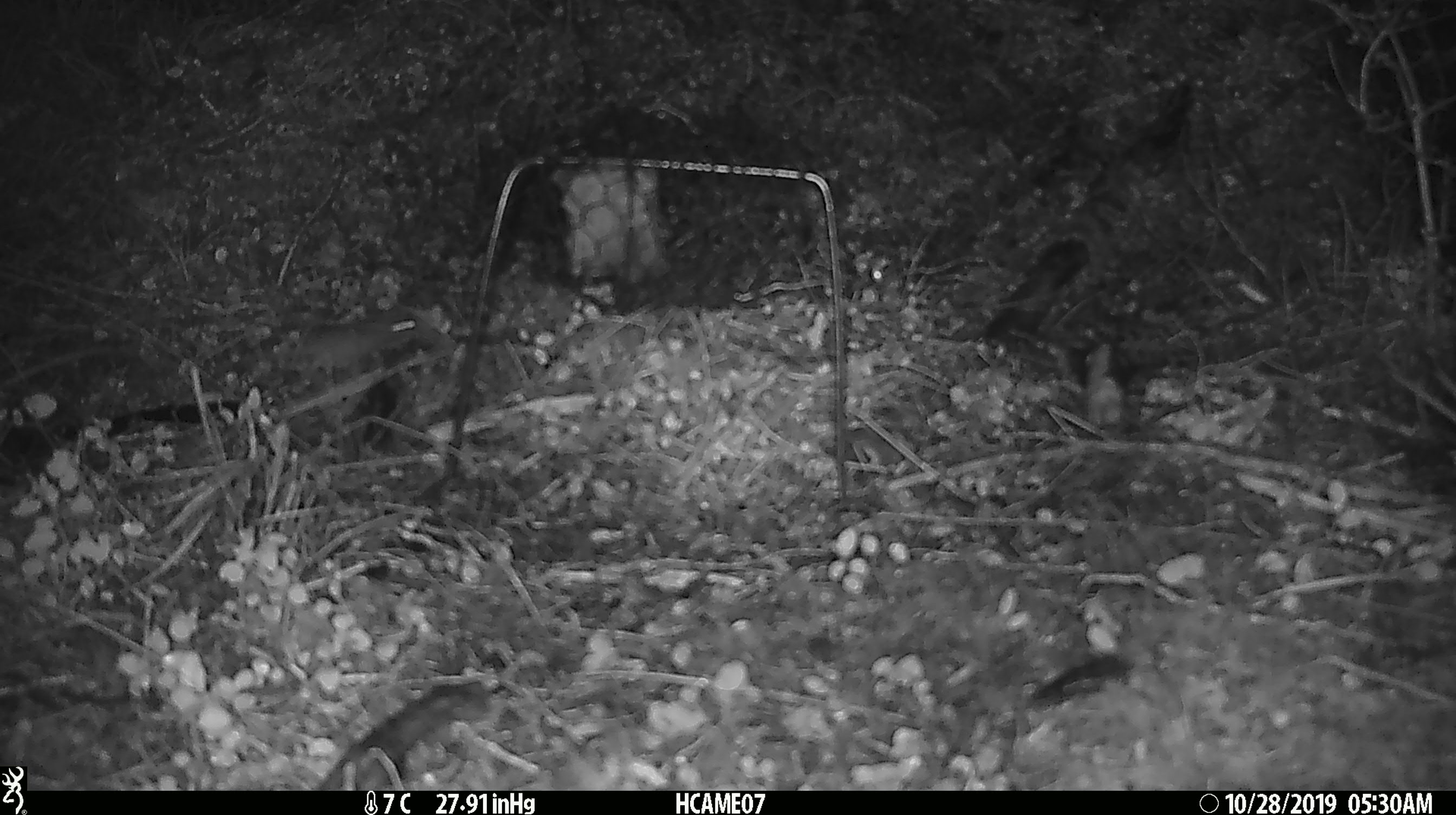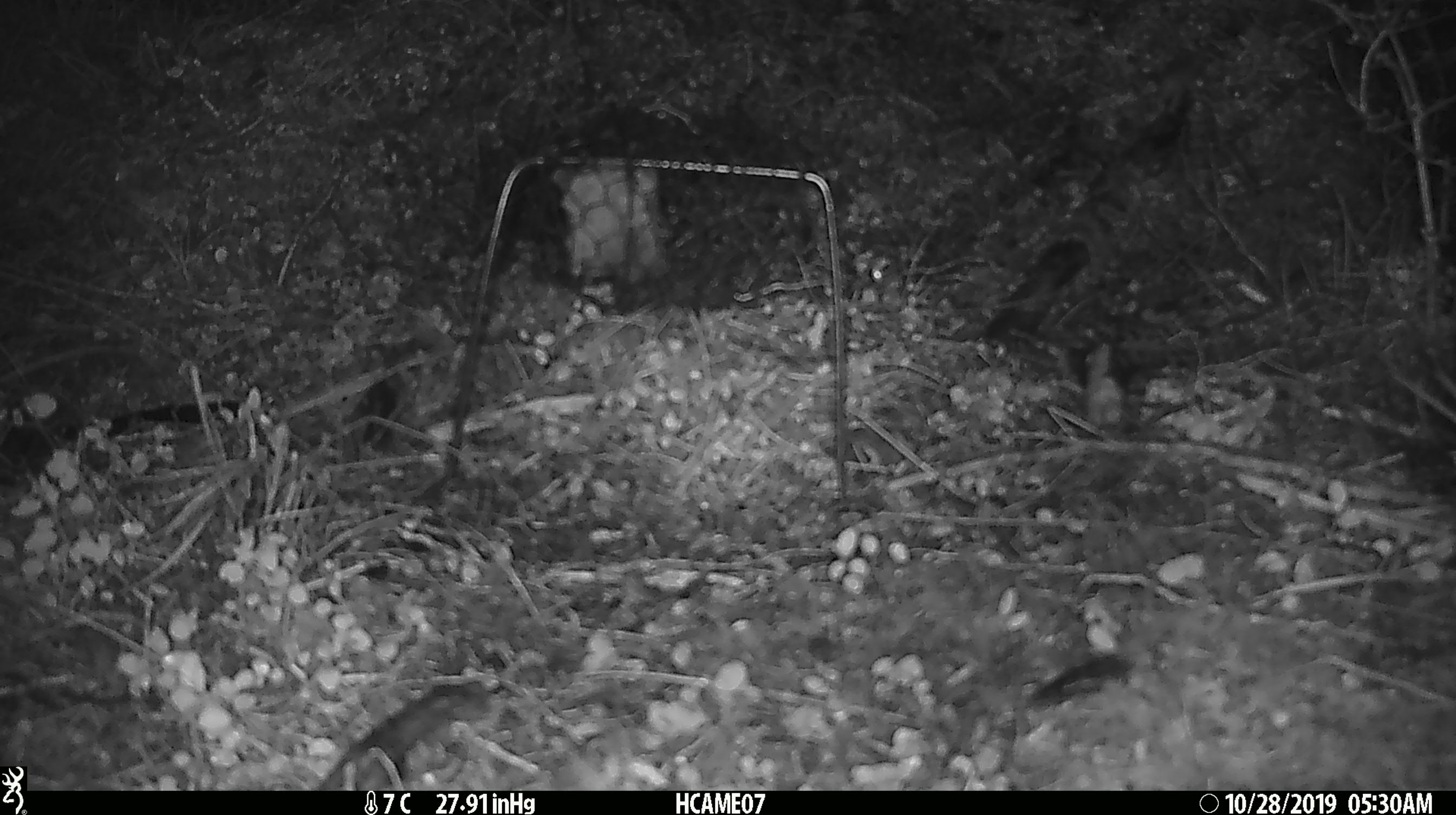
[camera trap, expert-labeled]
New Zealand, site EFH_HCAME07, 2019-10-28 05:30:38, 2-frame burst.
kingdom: Animalia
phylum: Chordata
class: Mammalia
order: Rodentia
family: Muridae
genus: Mus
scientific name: Mus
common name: mouse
Mouse (Mus).